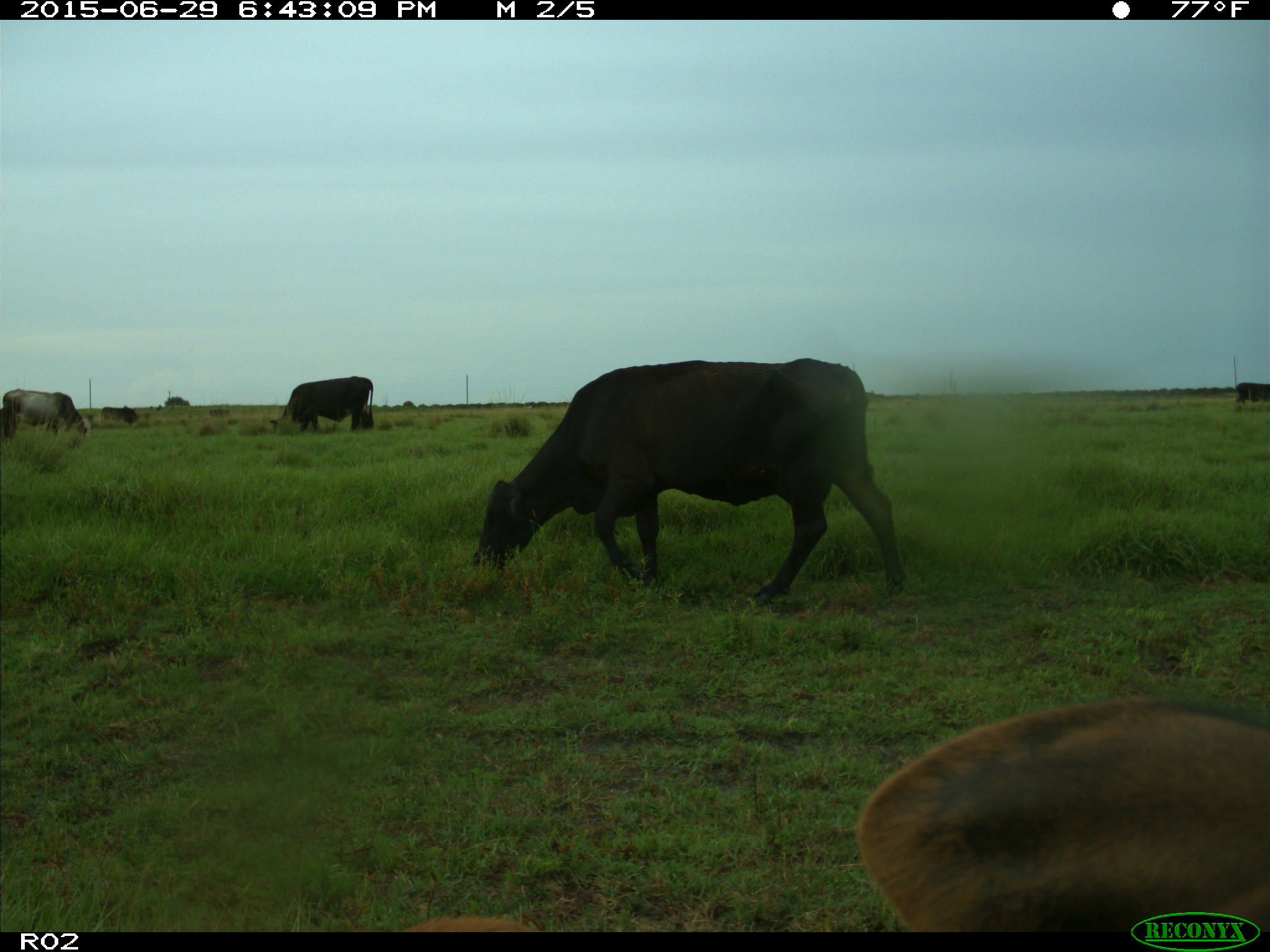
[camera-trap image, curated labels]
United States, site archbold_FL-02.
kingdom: Animalia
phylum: Chordata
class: Mammalia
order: Artiodactyla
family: Bovidae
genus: Bos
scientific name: Bos taurus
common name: domestic cow